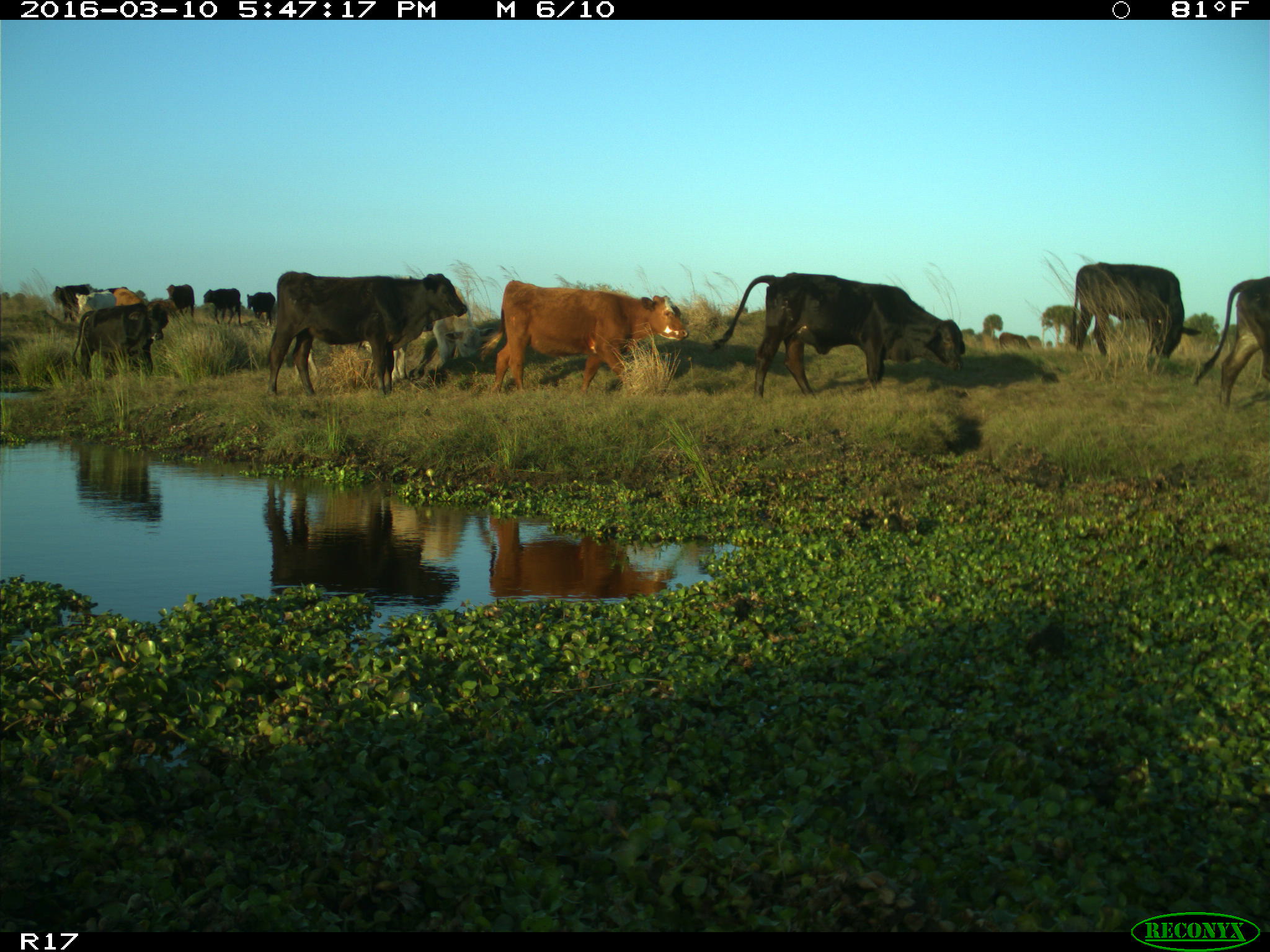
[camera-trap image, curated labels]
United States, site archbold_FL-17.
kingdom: Animalia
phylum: Chordata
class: Mammalia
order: Artiodactyla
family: Bovidae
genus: Bos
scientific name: Bos taurus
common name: domestic cow